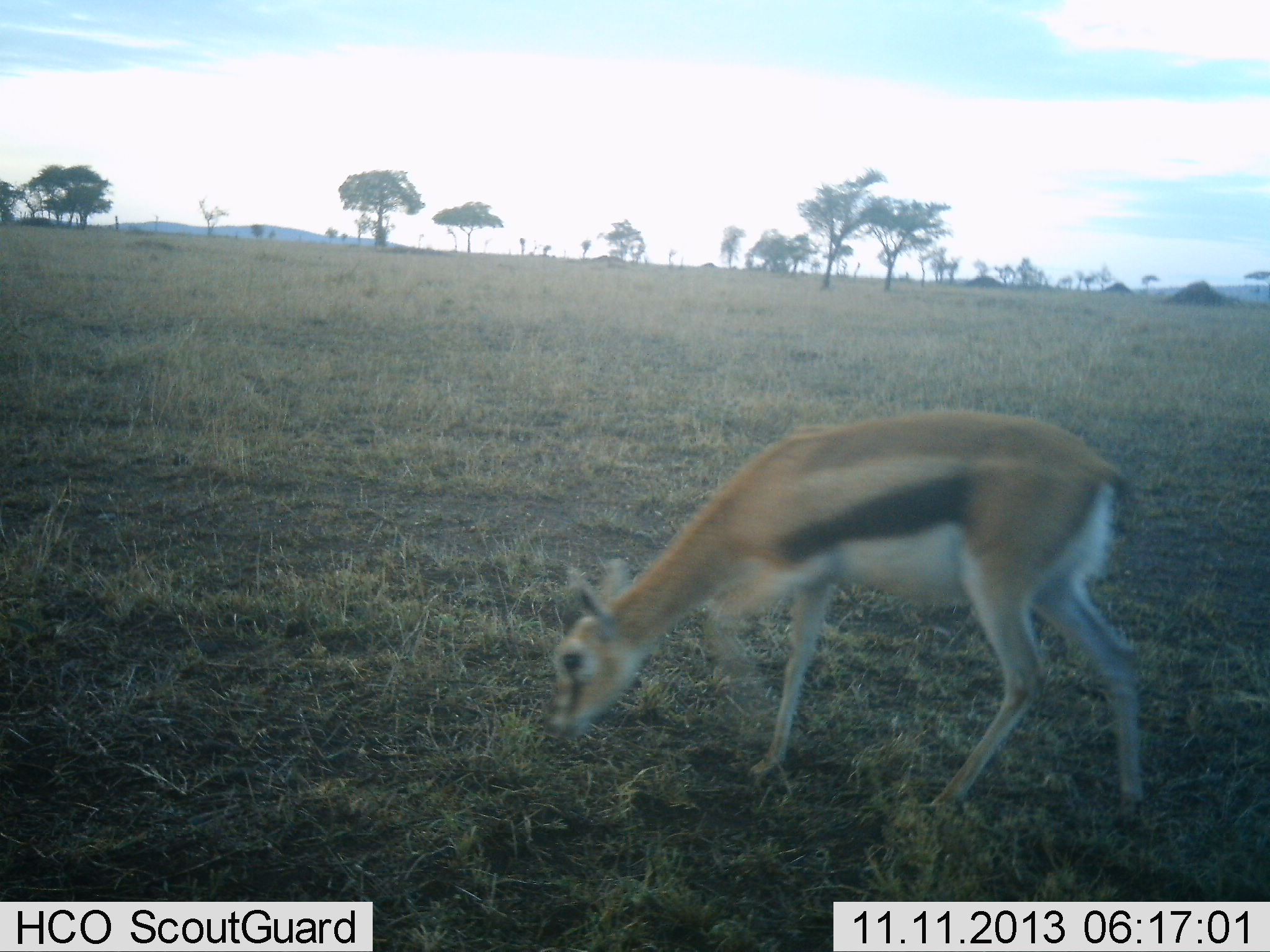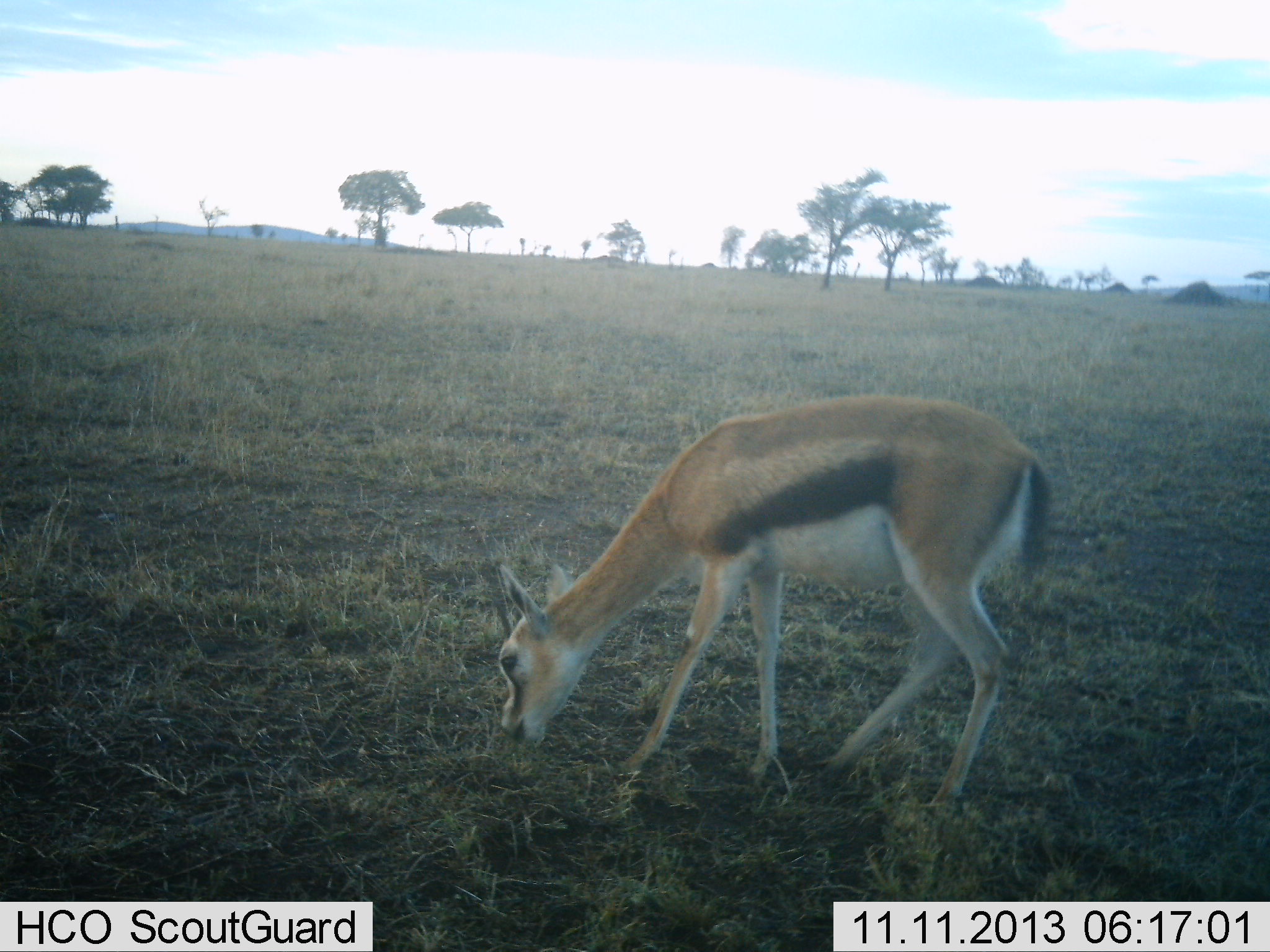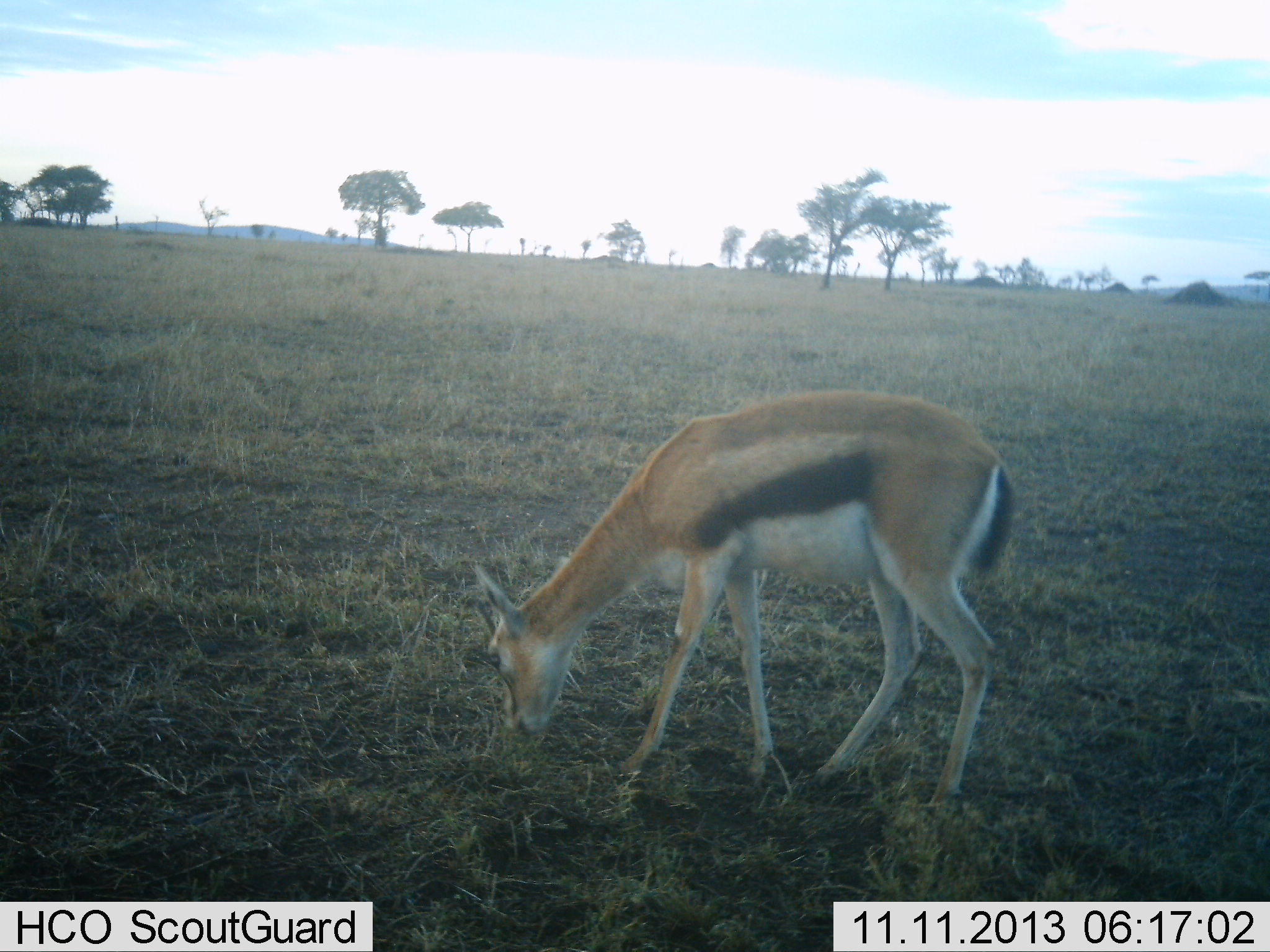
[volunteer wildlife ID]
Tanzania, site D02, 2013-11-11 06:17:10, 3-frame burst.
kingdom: Animalia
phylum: Chordata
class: Mammalia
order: Artiodactyla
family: Bovidae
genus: Eudorcas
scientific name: Eudorcas thomsonii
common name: thomson's gazelle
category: gazellethomsons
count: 1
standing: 15%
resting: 0%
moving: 17%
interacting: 0%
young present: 6%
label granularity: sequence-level